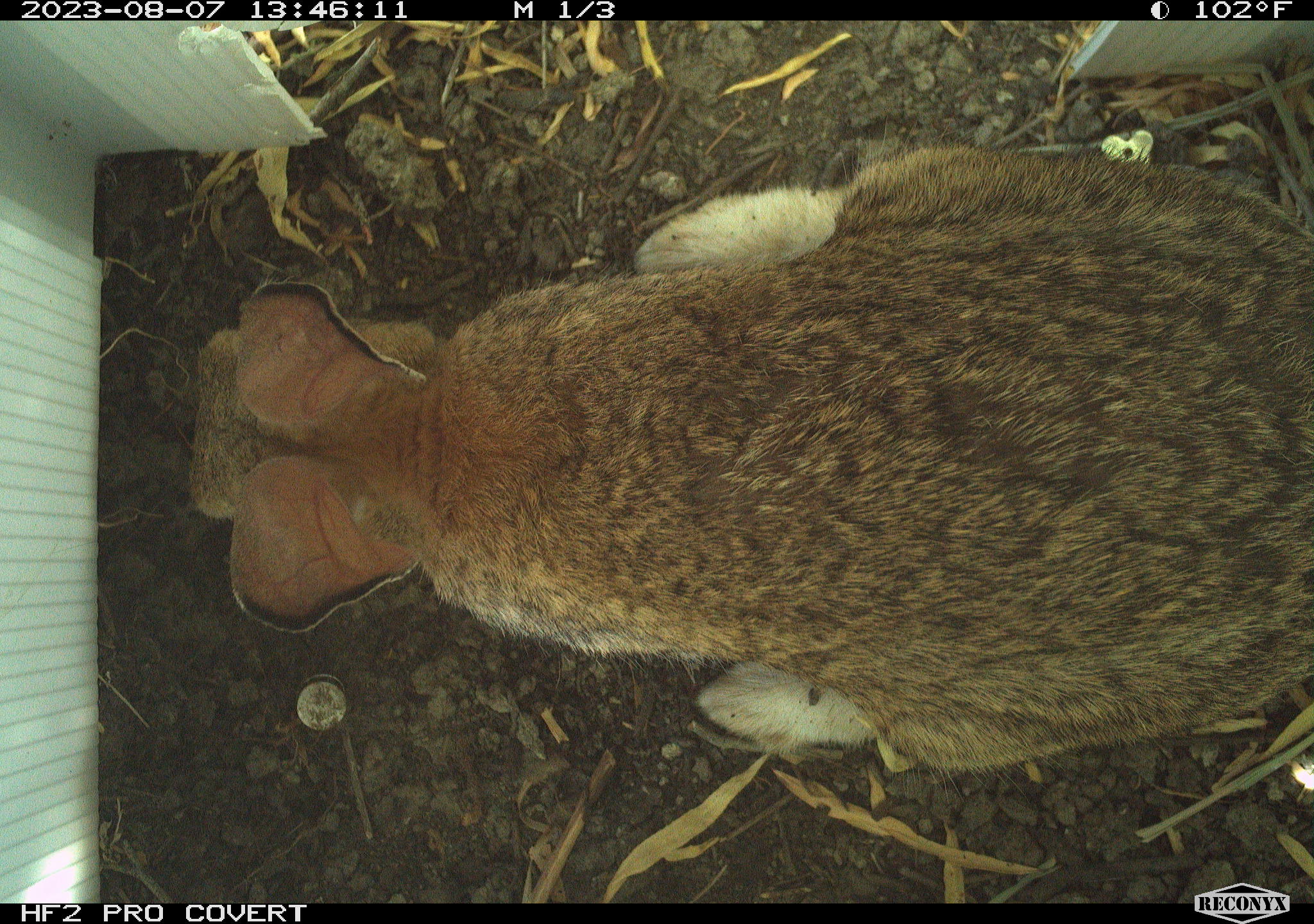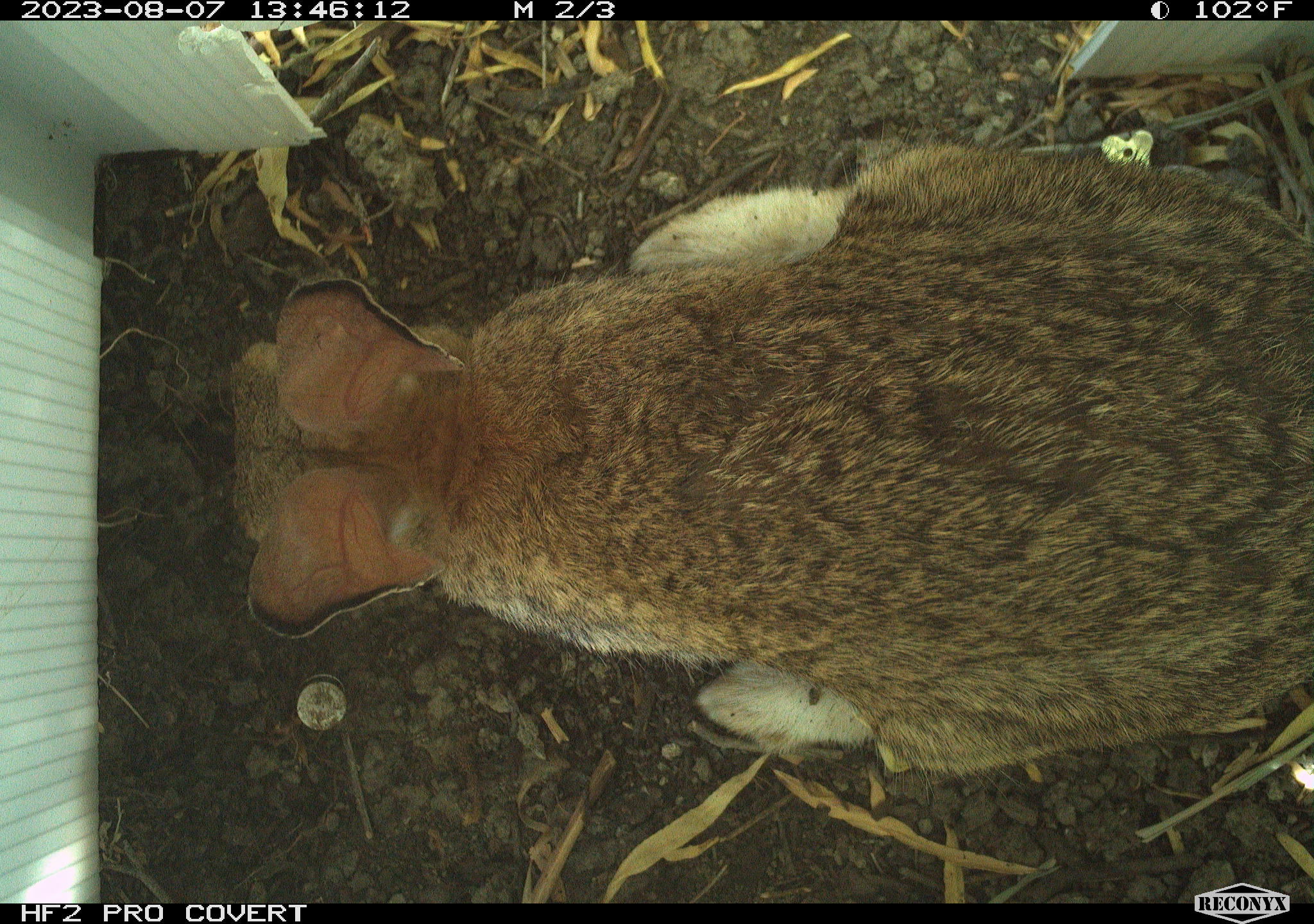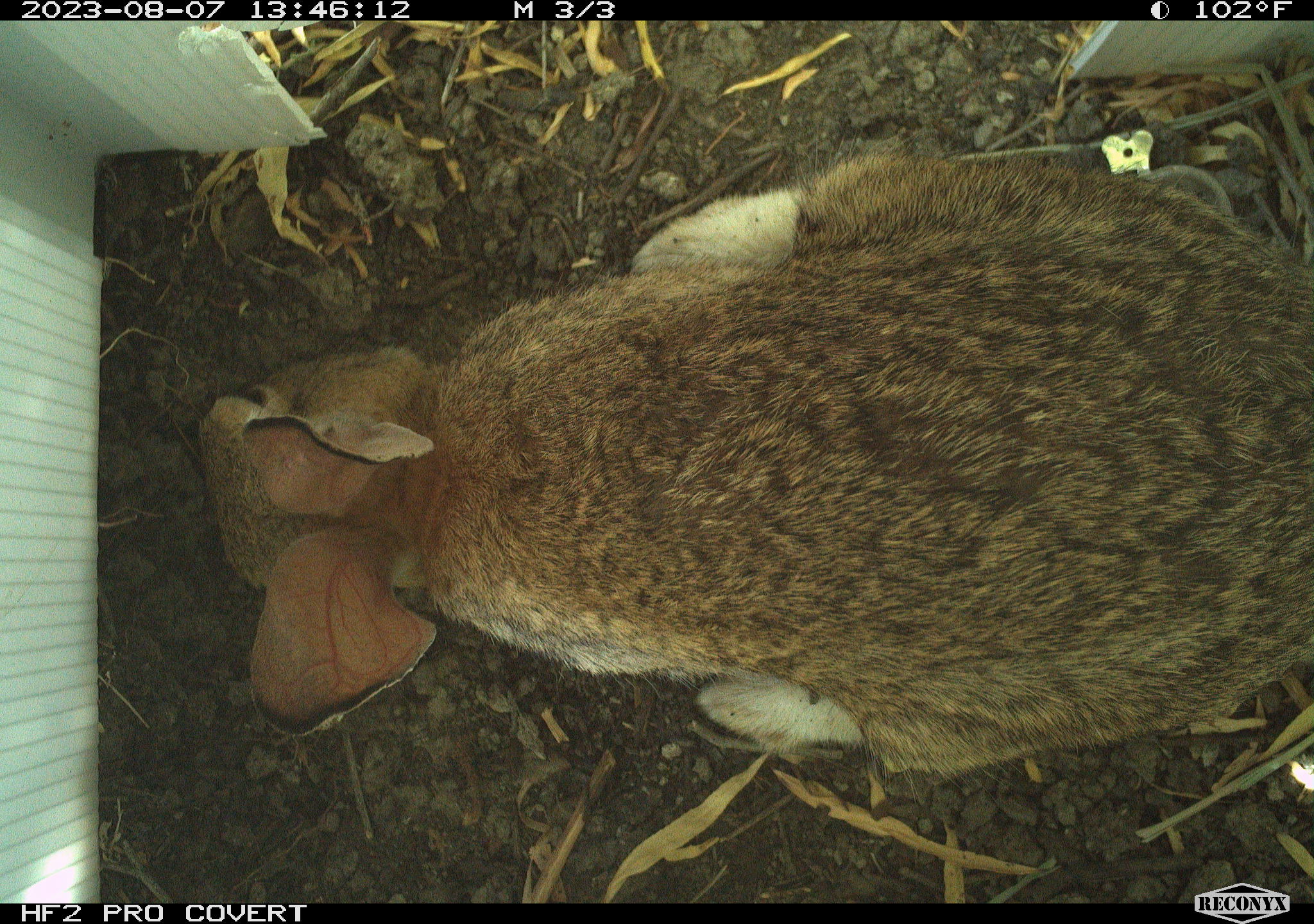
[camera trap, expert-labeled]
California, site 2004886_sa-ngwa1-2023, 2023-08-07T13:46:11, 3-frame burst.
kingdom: Animalia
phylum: Chordata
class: Mammalia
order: Lagomorpha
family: Leporidae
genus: Sylvilagus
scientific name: Sylvilagus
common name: cottontail rabbits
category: sylvilagus species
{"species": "sylvilagus species (cottontail rabbits) (Sylvilagus)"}